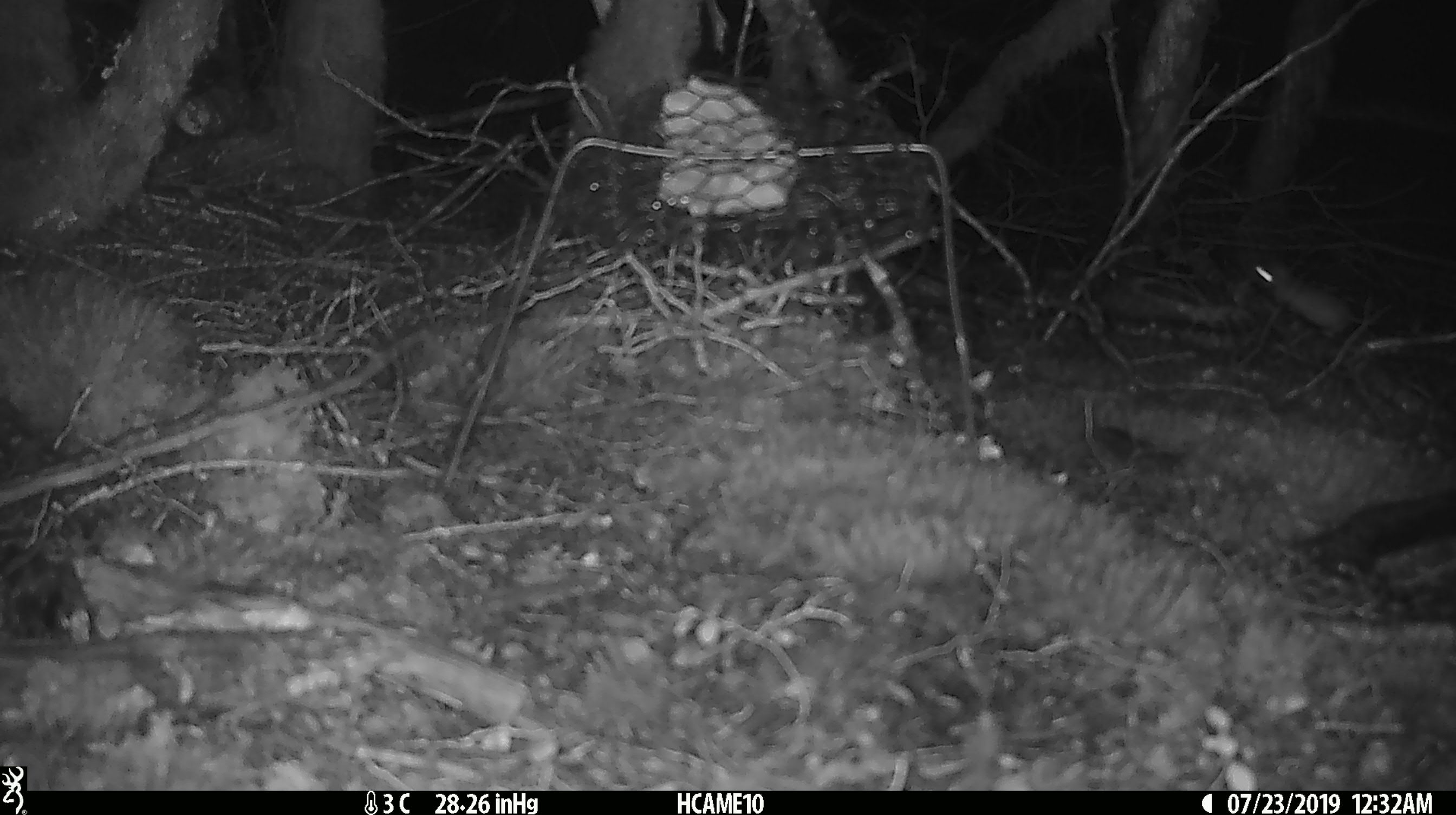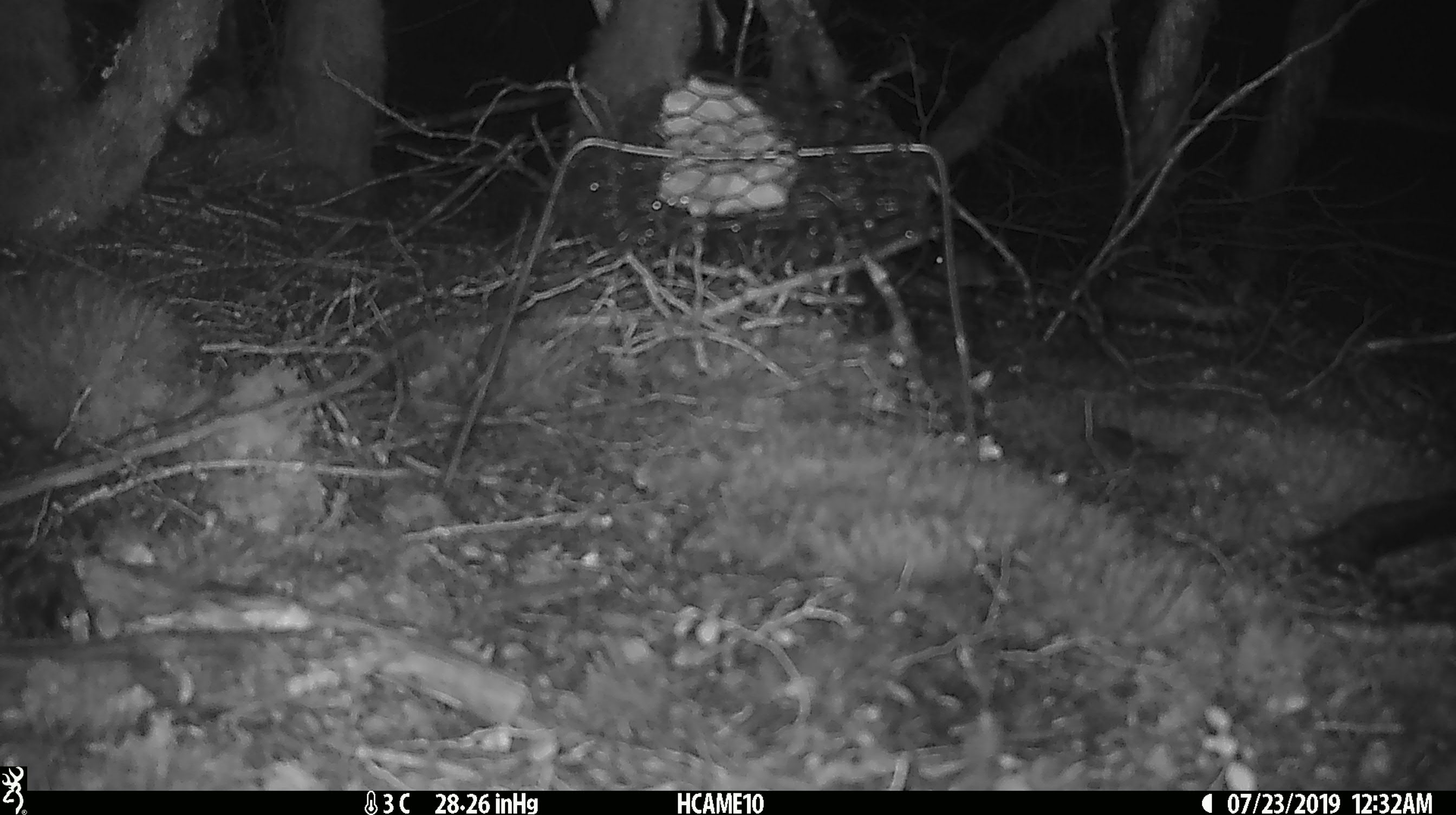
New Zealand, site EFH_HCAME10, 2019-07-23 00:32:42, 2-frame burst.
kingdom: Animalia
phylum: Chordata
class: Mammalia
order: Rodentia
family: Muridae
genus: Mus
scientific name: Mus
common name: mouse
Mouse (Mus).